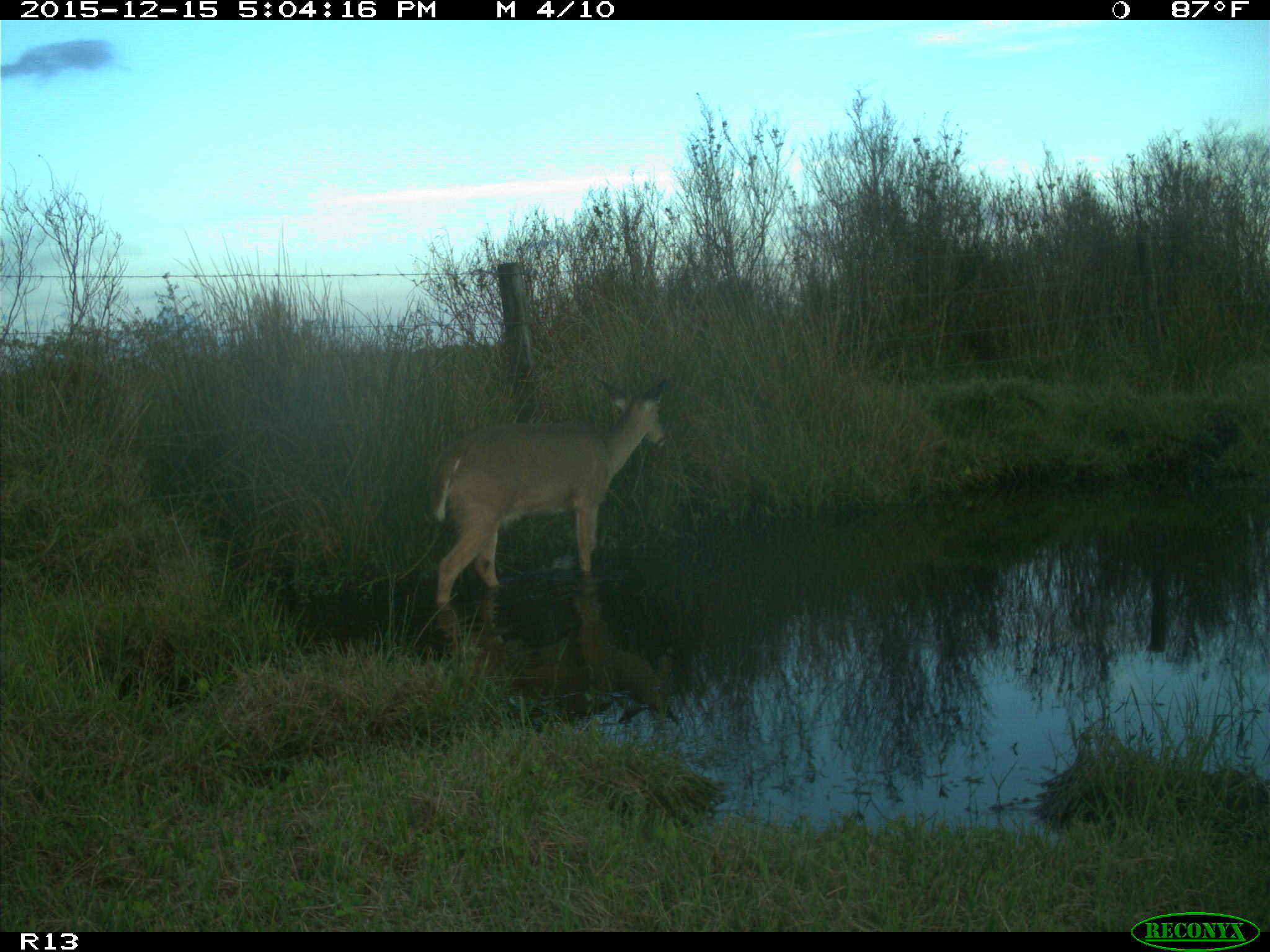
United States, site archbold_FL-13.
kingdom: Animalia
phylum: Chordata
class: Mammalia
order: Artiodactyla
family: Cervidae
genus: Odocoileus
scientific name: Odocoileus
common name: deer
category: unidentified deer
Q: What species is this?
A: Unidentified deer (deer) (Odocoileus).